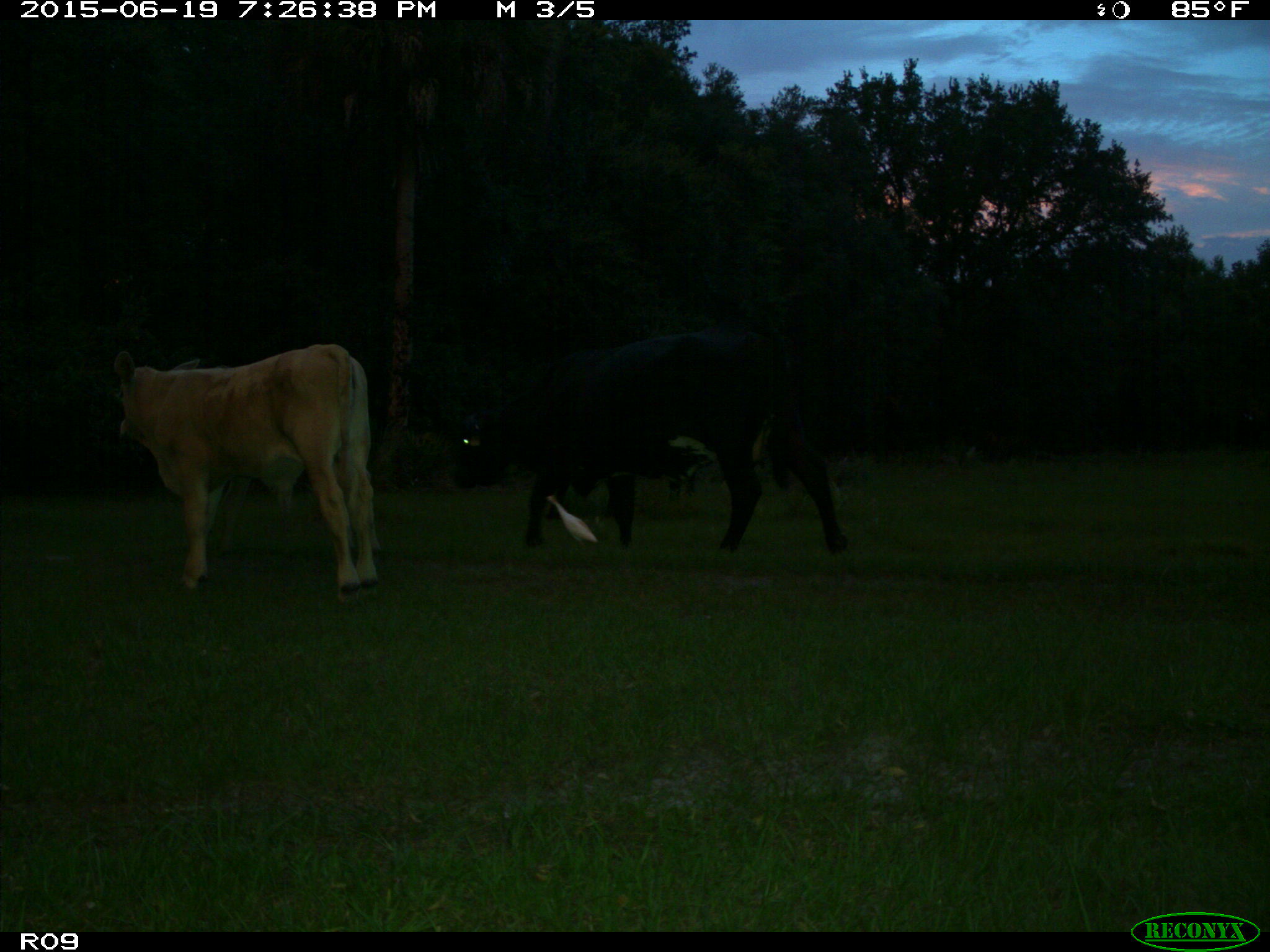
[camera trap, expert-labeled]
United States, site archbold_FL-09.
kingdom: Animalia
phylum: Chordata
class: Mammalia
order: Artiodactyla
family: Bovidae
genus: Bos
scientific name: Bos taurus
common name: domestic cow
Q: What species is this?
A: Bos taurus (domestic cow).